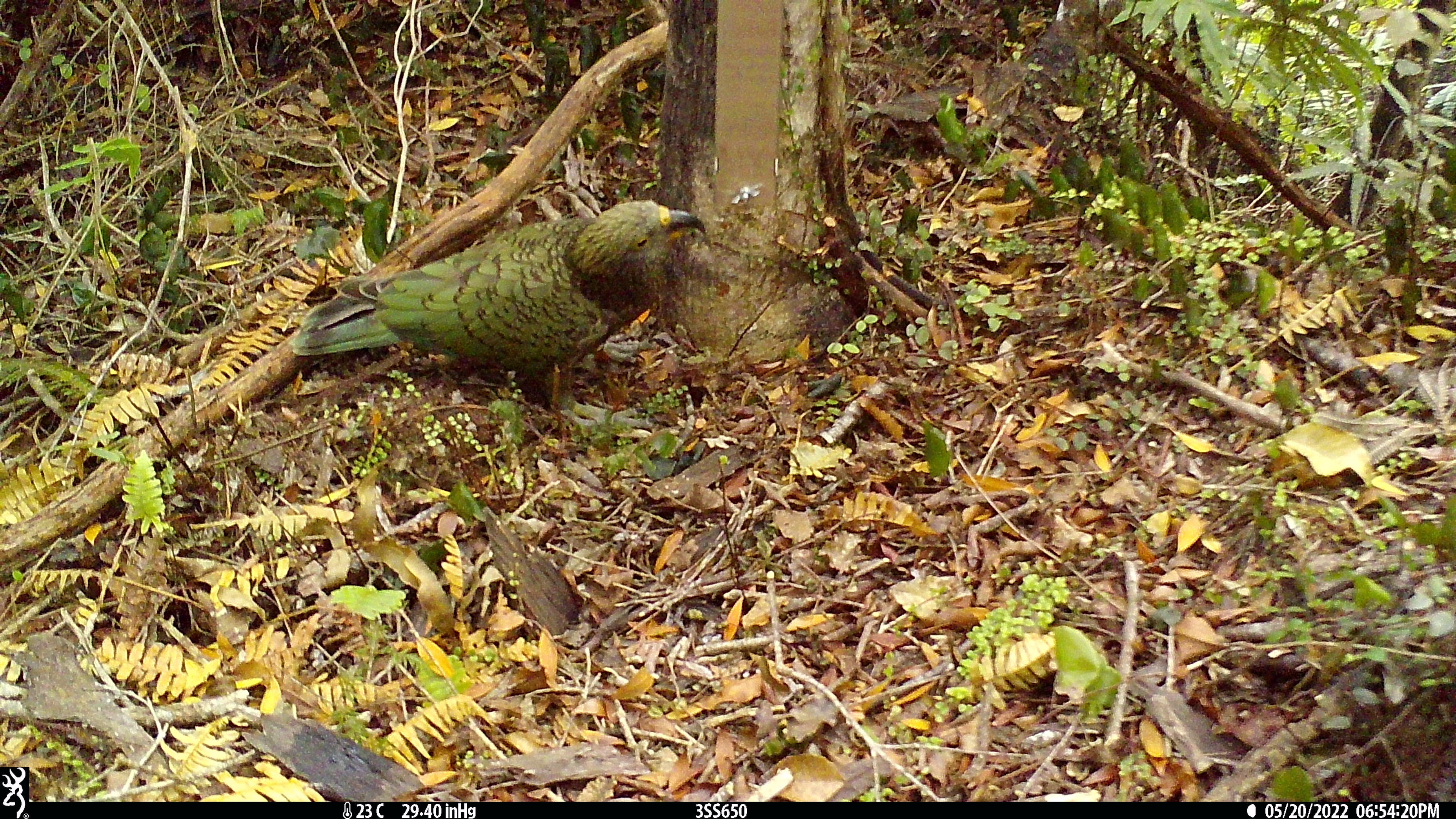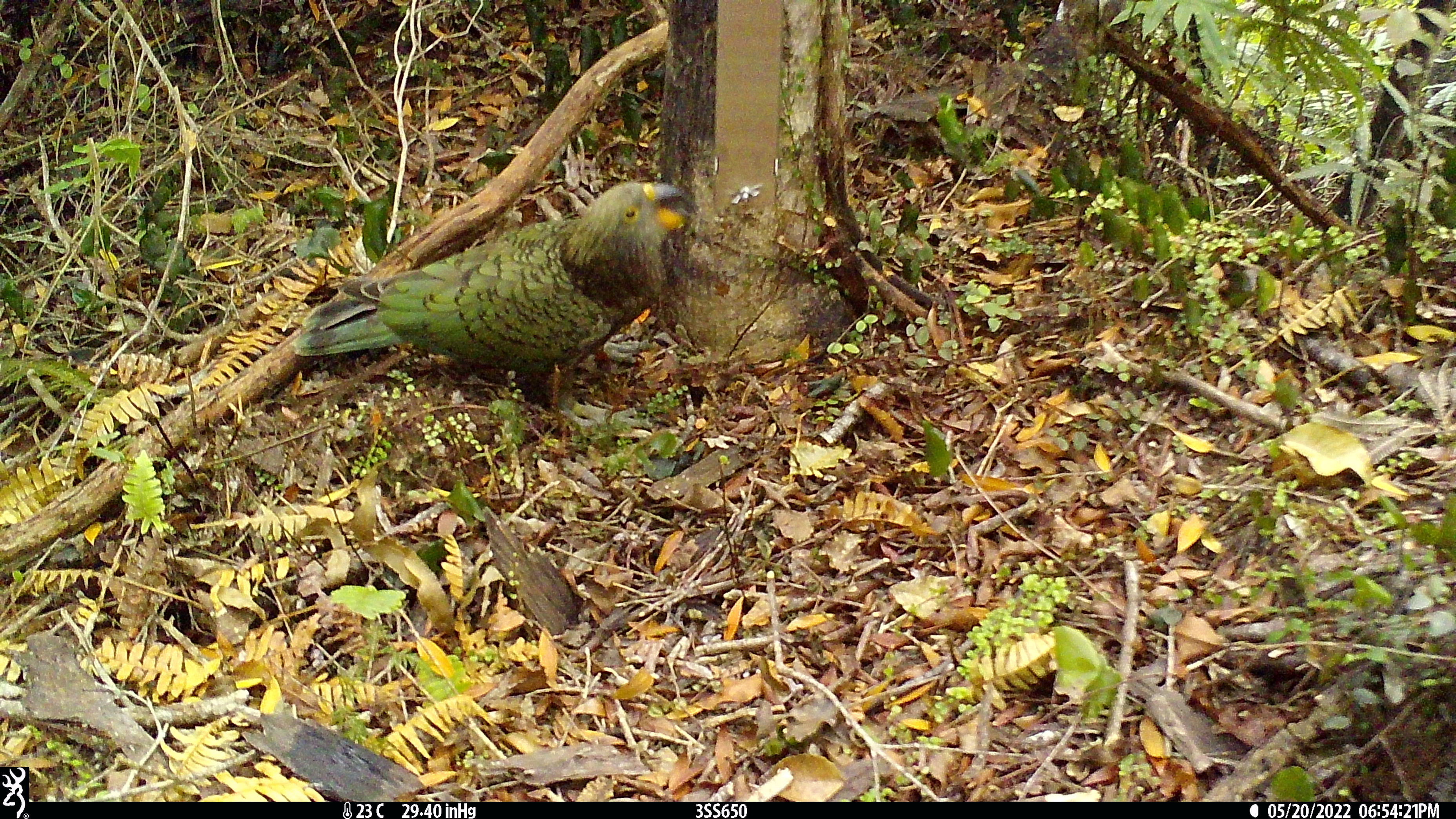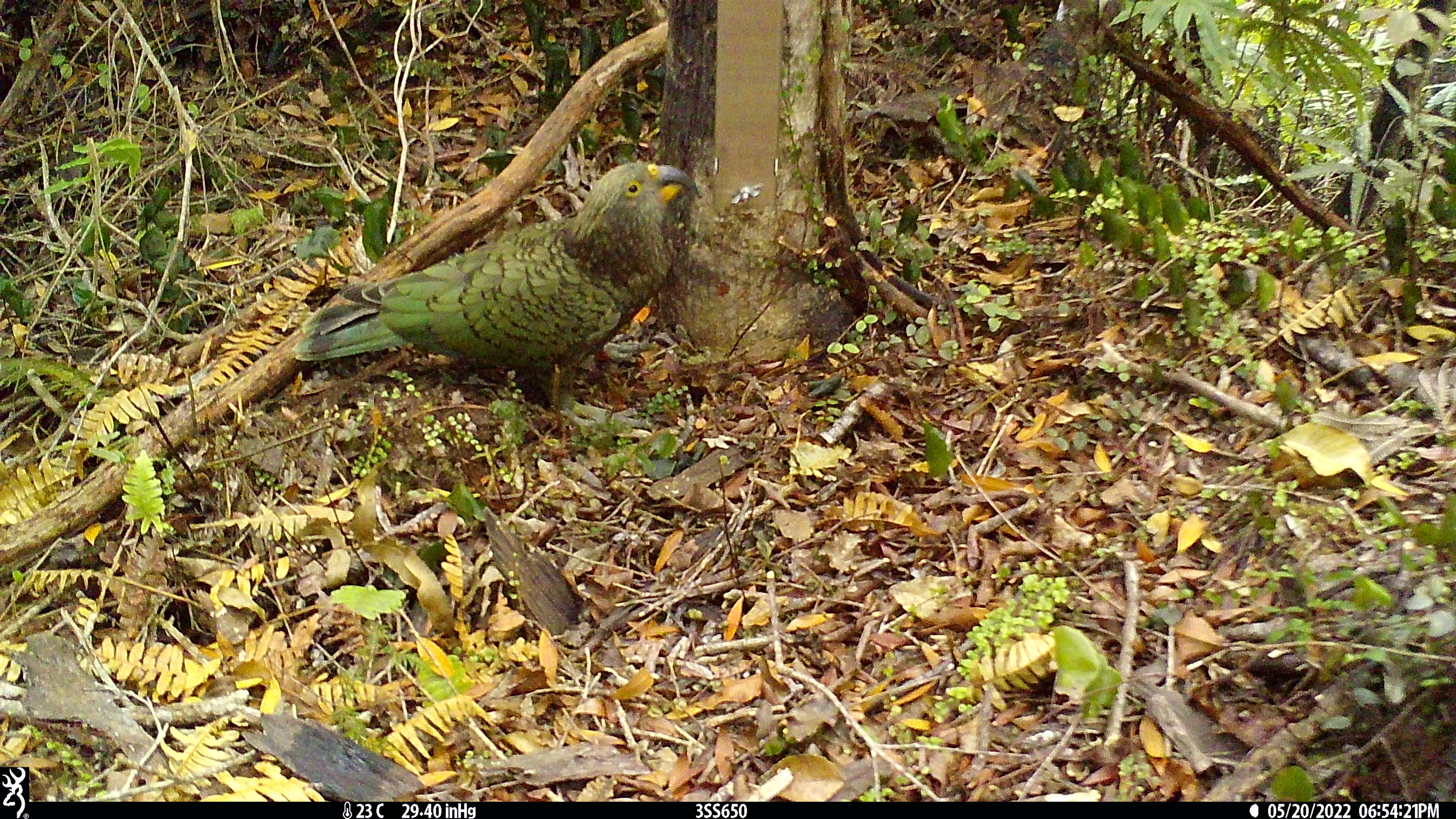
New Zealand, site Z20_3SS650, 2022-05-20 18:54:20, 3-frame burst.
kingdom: Animalia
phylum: Chordata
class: Aves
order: Psittaciformes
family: Strigopidae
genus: Nestor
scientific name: Nestor notabilis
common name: kea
Kea (Nestor notabilis).